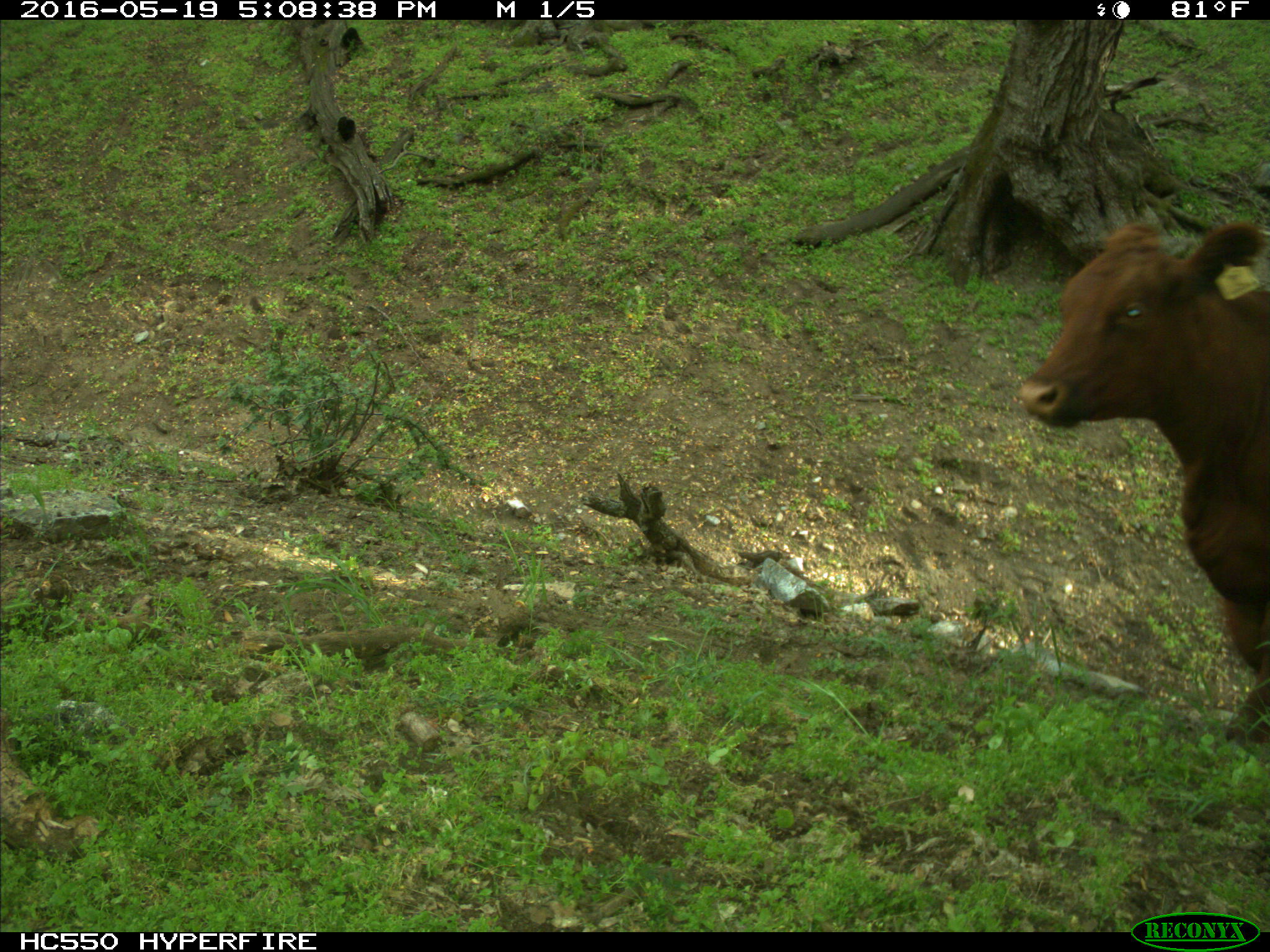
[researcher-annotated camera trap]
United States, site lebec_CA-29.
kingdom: Animalia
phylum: Chordata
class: Mammalia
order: Artiodactyla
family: Bovidae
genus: Bos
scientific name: Bos taurus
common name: domestic cow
Bos taurus (domestic cow).